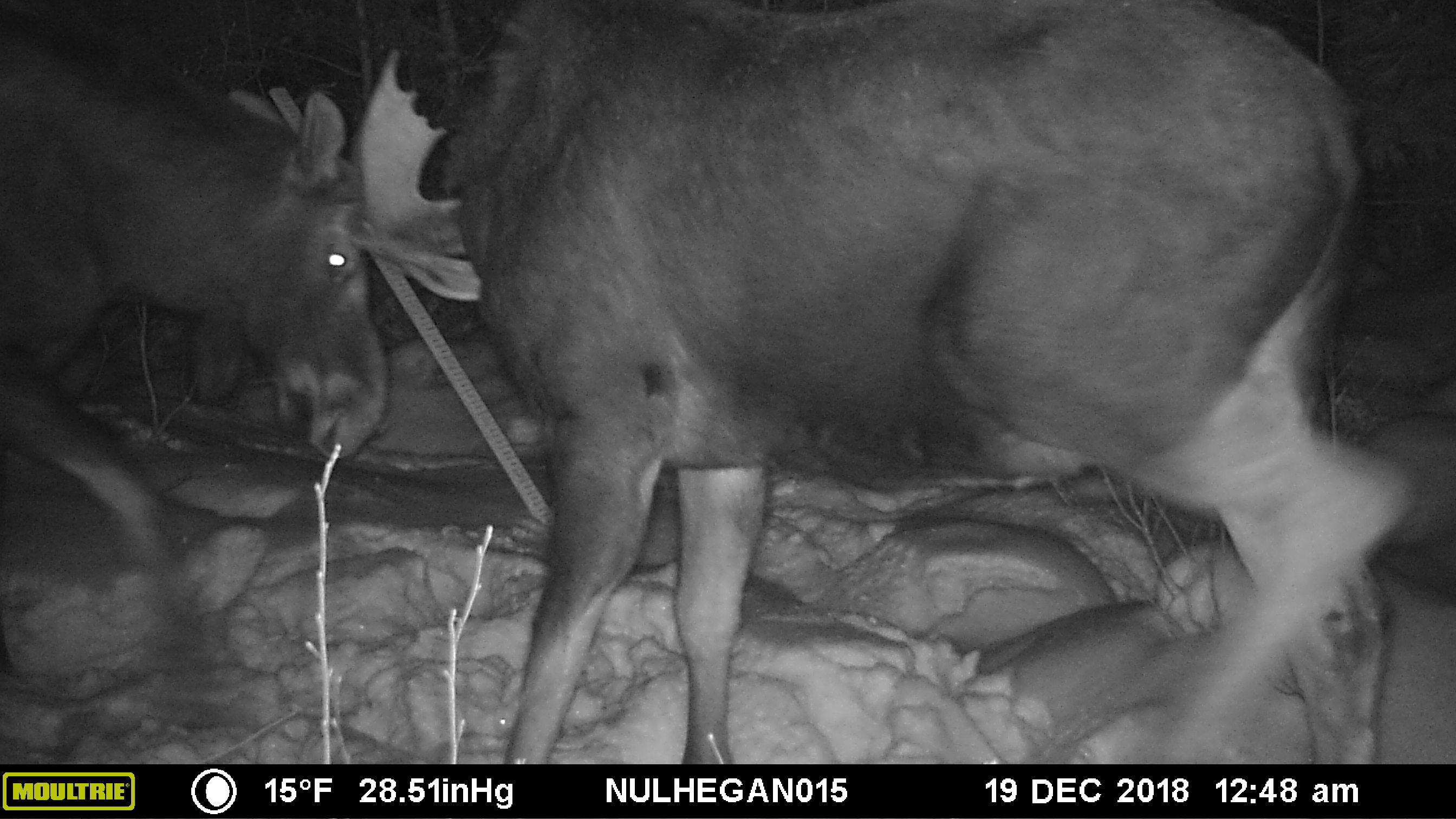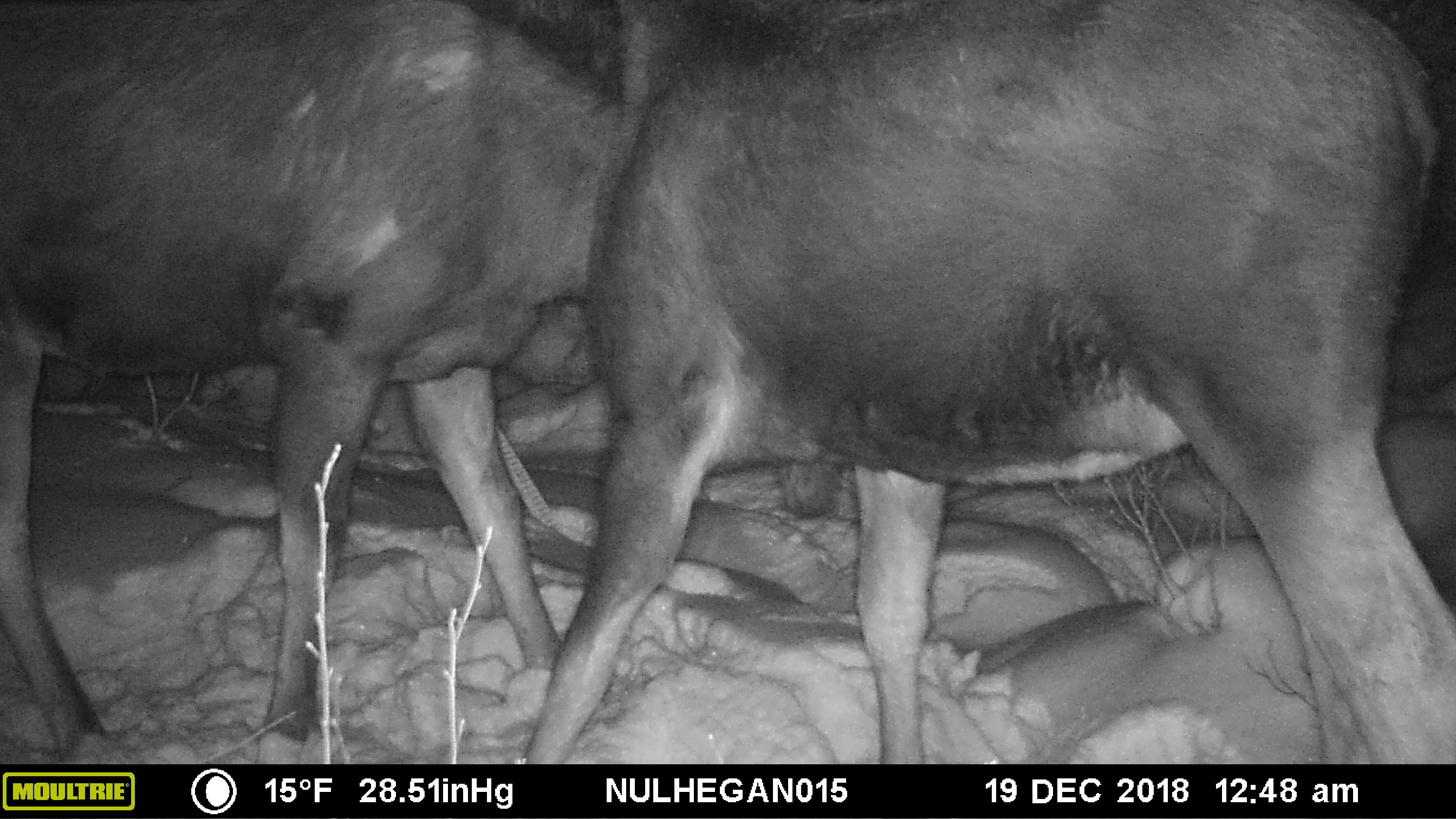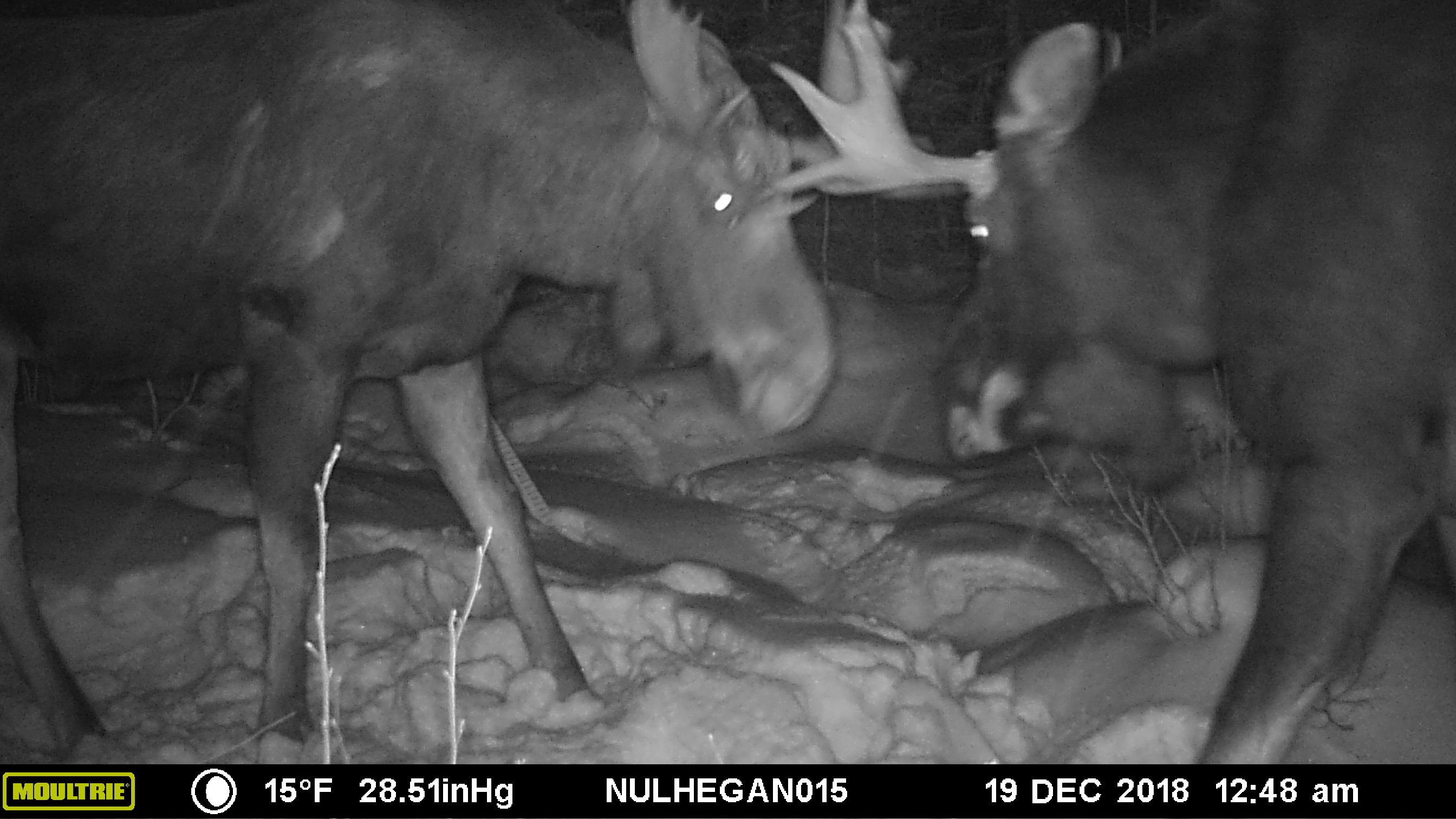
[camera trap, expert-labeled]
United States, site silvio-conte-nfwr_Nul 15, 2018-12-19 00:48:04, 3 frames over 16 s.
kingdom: Animalia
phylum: Chordata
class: Mammalia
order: Artiodactyla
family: Cervidae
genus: Alces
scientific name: Alces alces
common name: moose